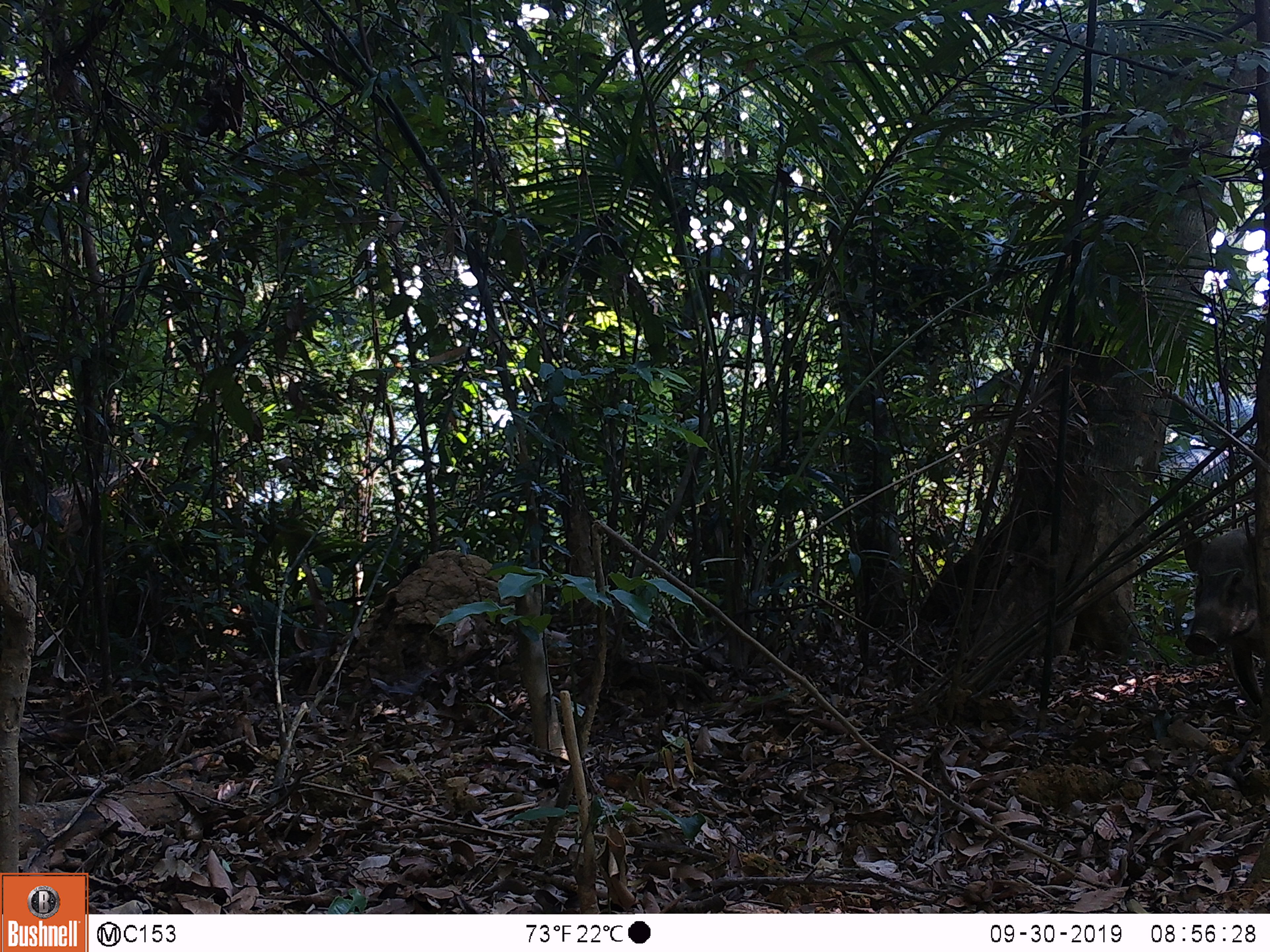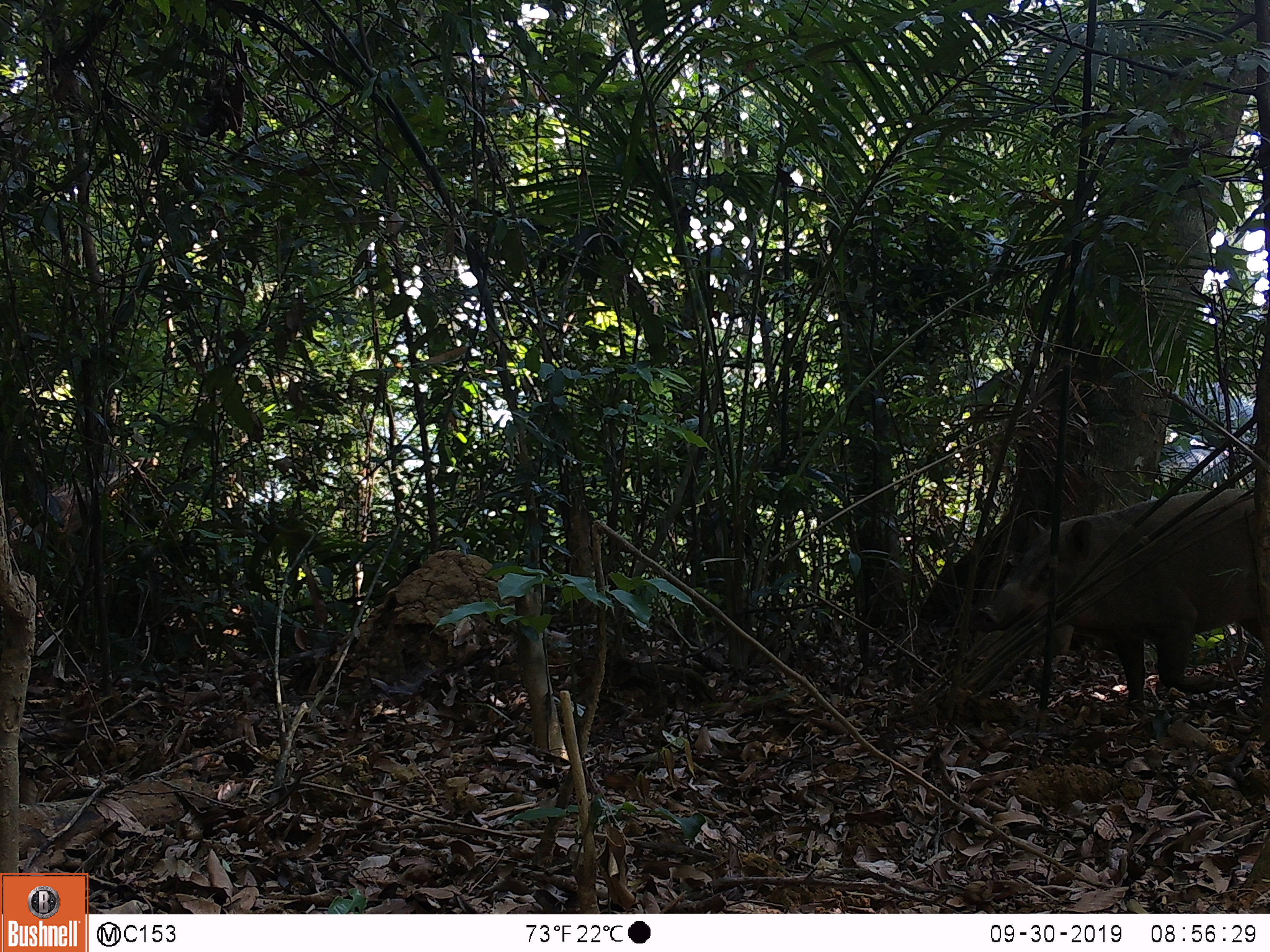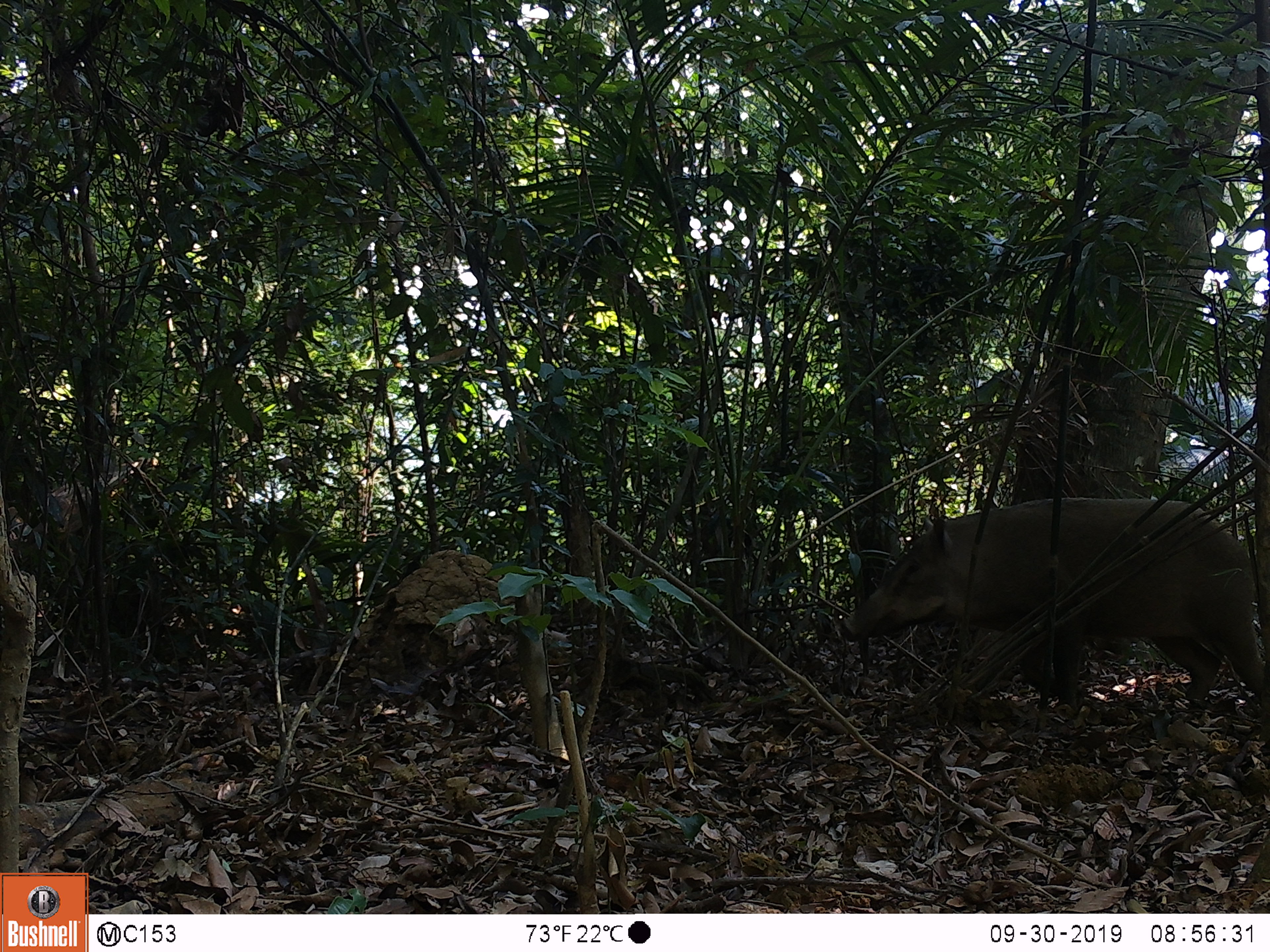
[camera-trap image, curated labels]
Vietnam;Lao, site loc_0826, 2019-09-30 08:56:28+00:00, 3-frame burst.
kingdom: Animalia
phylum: Chordata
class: Mammalia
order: Artiodactyla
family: Suidae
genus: Sus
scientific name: Sus scrofa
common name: eurasian wild pig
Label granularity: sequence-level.